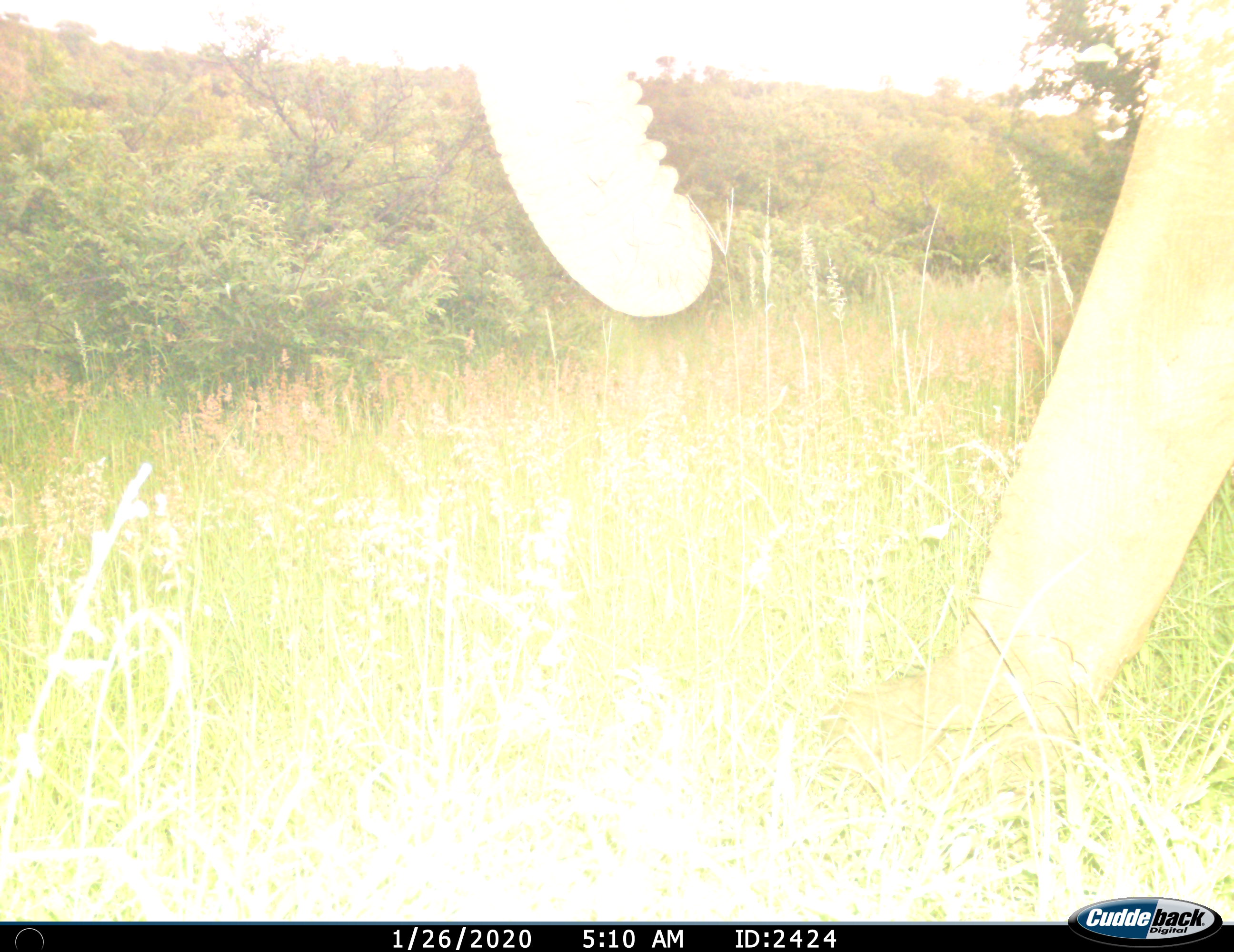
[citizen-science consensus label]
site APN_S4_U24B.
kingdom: Animalia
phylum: Chordata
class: Mammalia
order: Proboscidea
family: Elephantidae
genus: Loxodonta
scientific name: Loxodonta africana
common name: african bush elephant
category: elephant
Elephant (african bush elephant) (Loxodonta africana), count 1. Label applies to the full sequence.